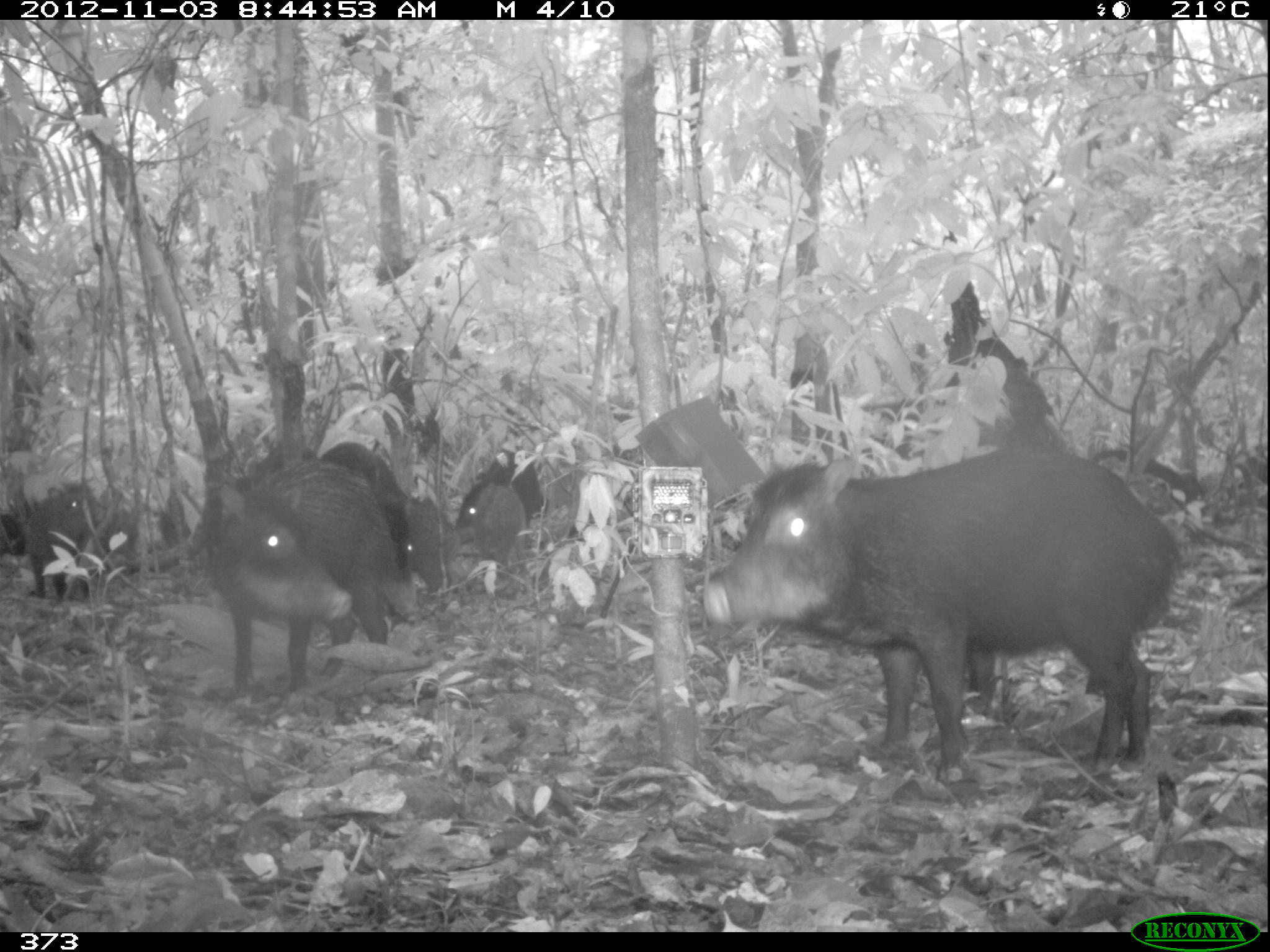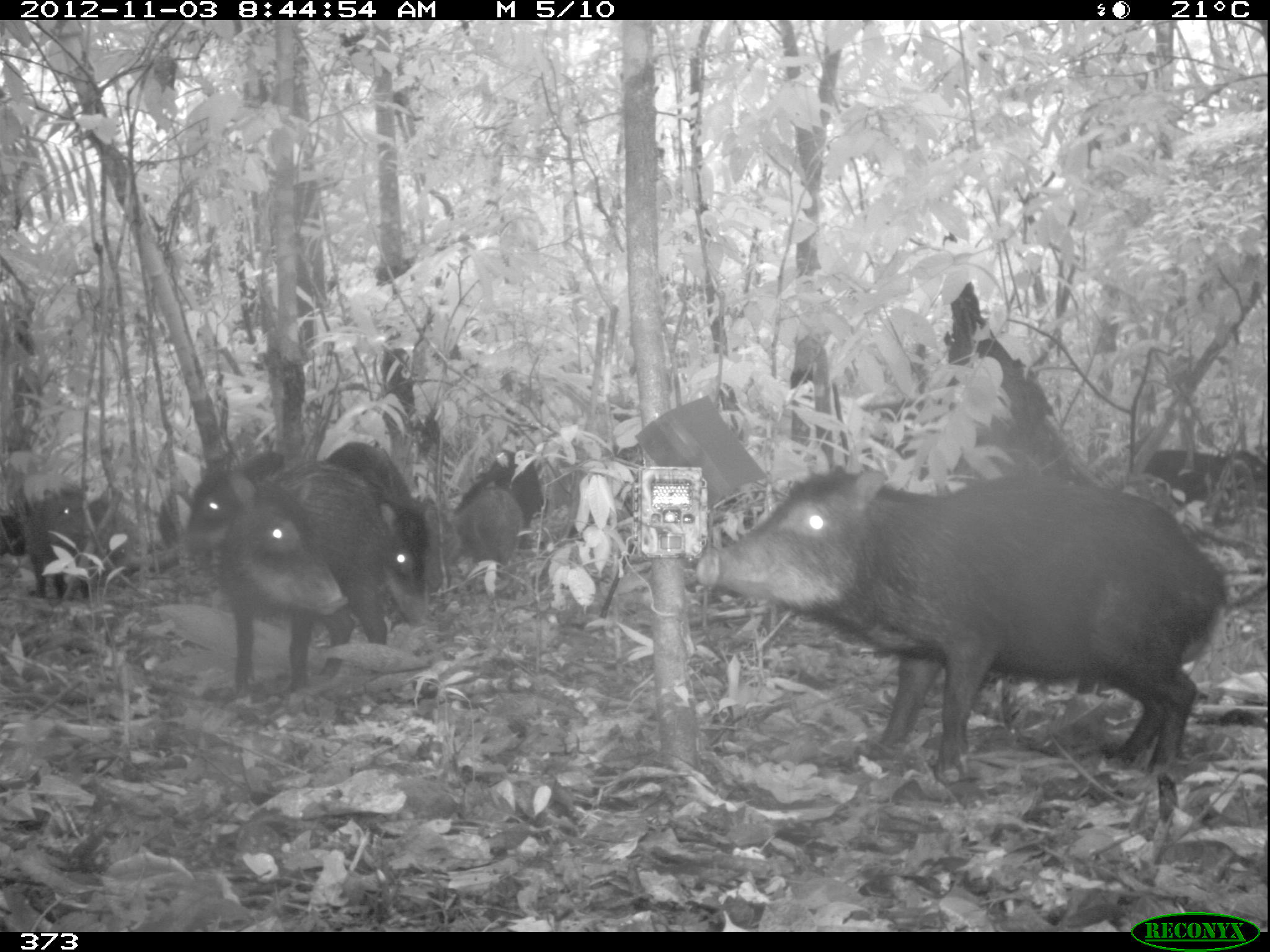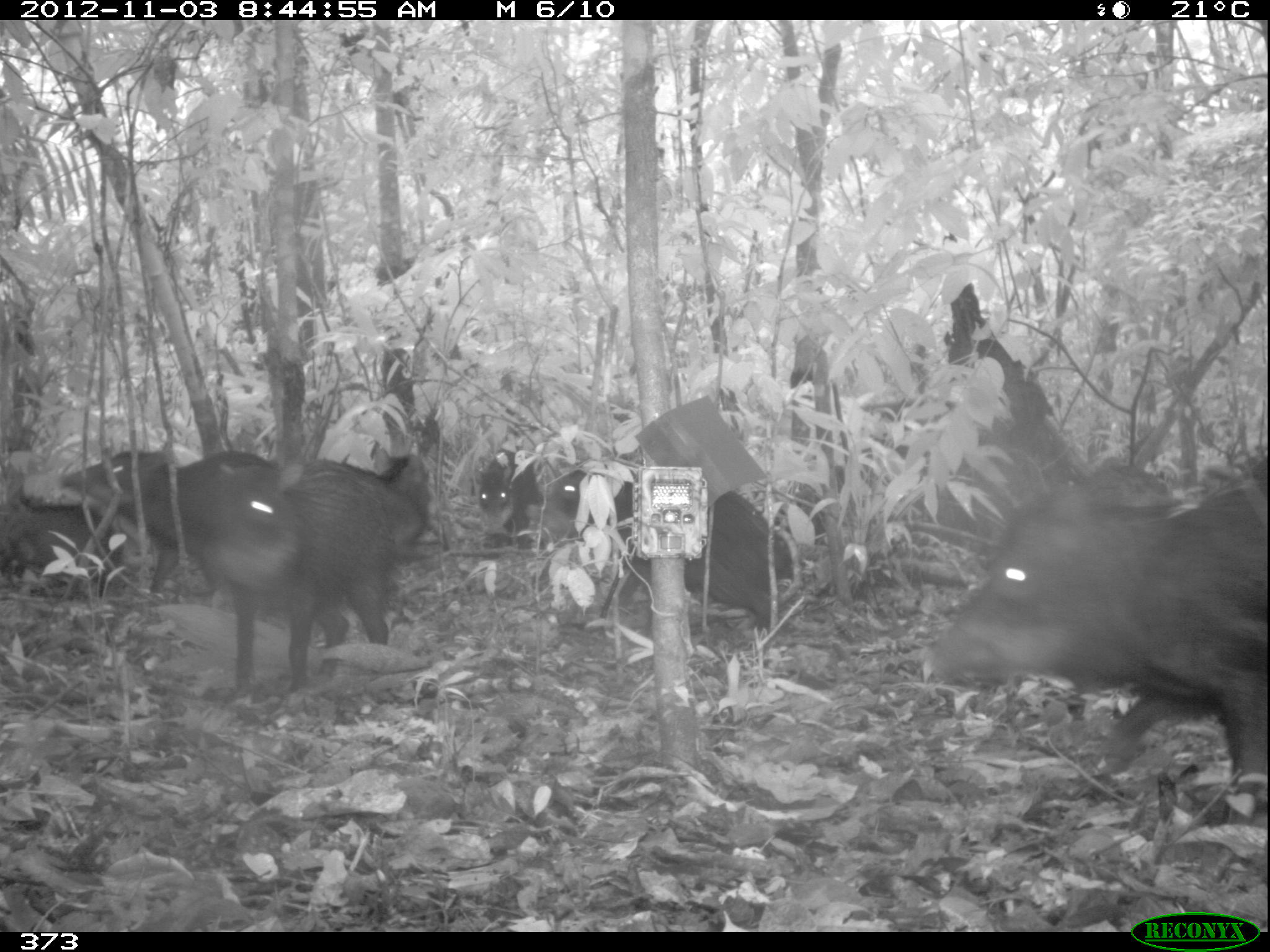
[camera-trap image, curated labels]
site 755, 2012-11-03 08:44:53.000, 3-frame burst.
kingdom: Animalia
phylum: Chordata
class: Mammalia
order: Artiodactyla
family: Tayassuidae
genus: Tayassu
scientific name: Tayassu pecari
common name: white-lipped peccary